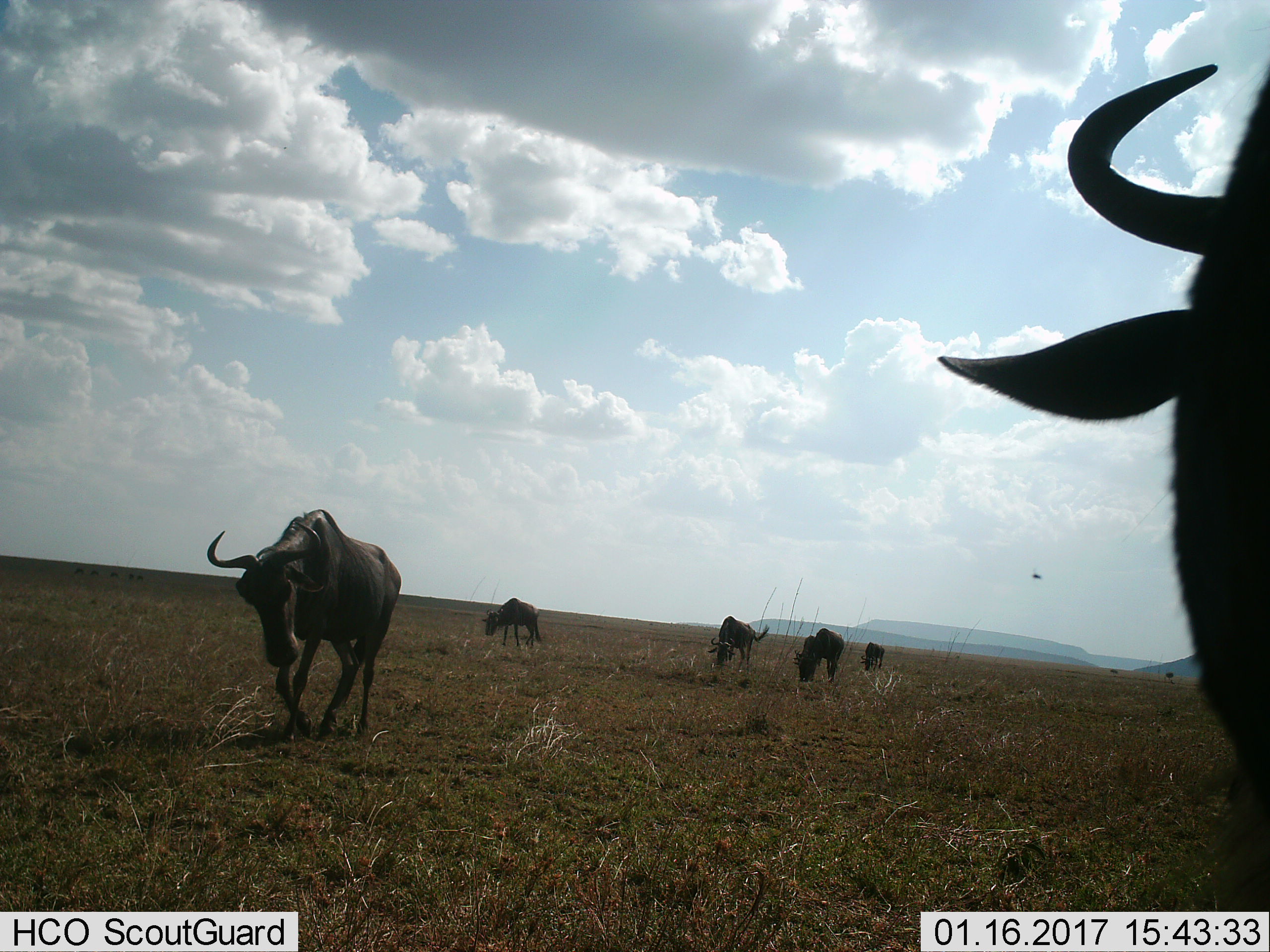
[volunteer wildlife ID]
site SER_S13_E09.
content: unidentified animal